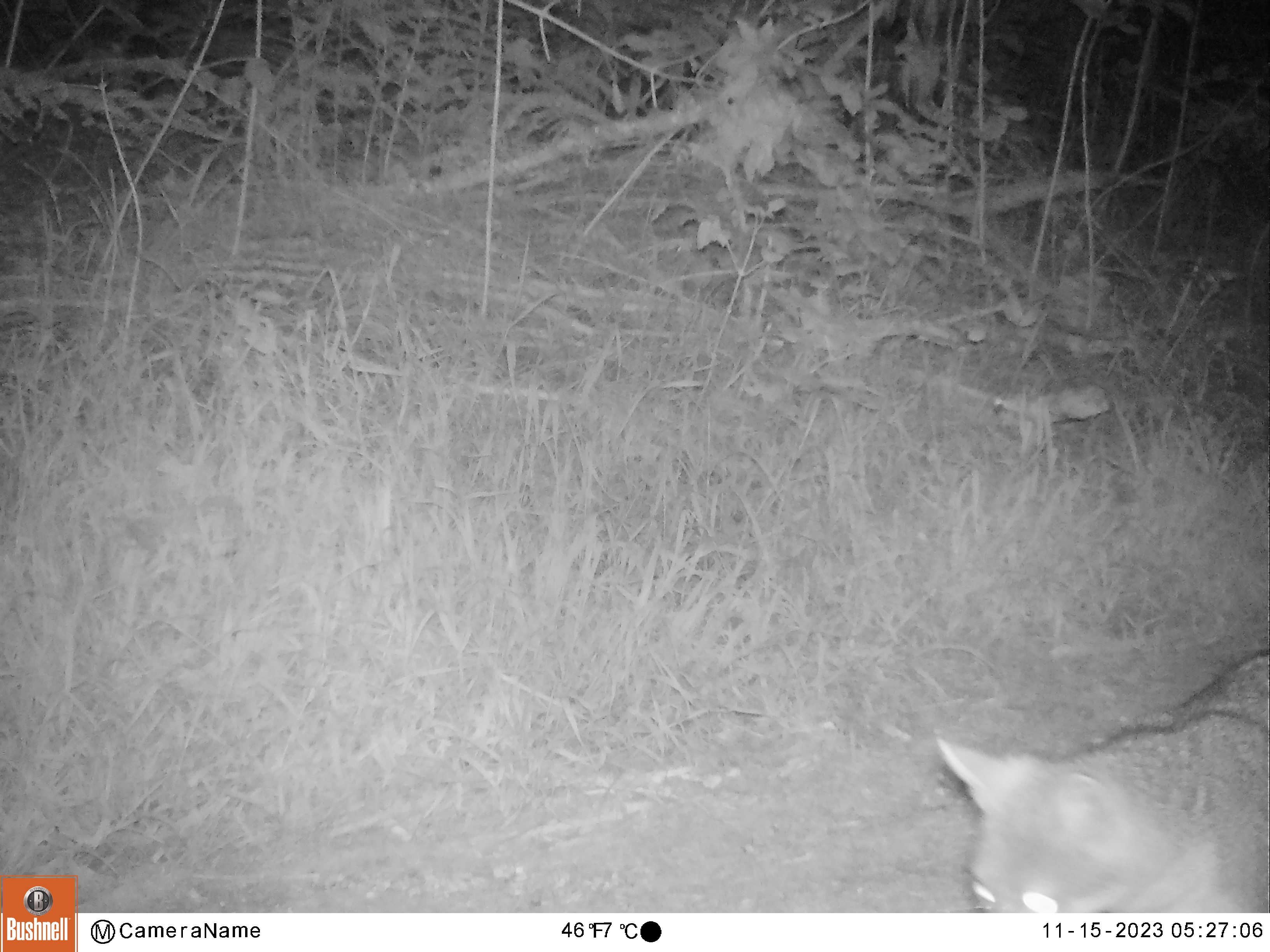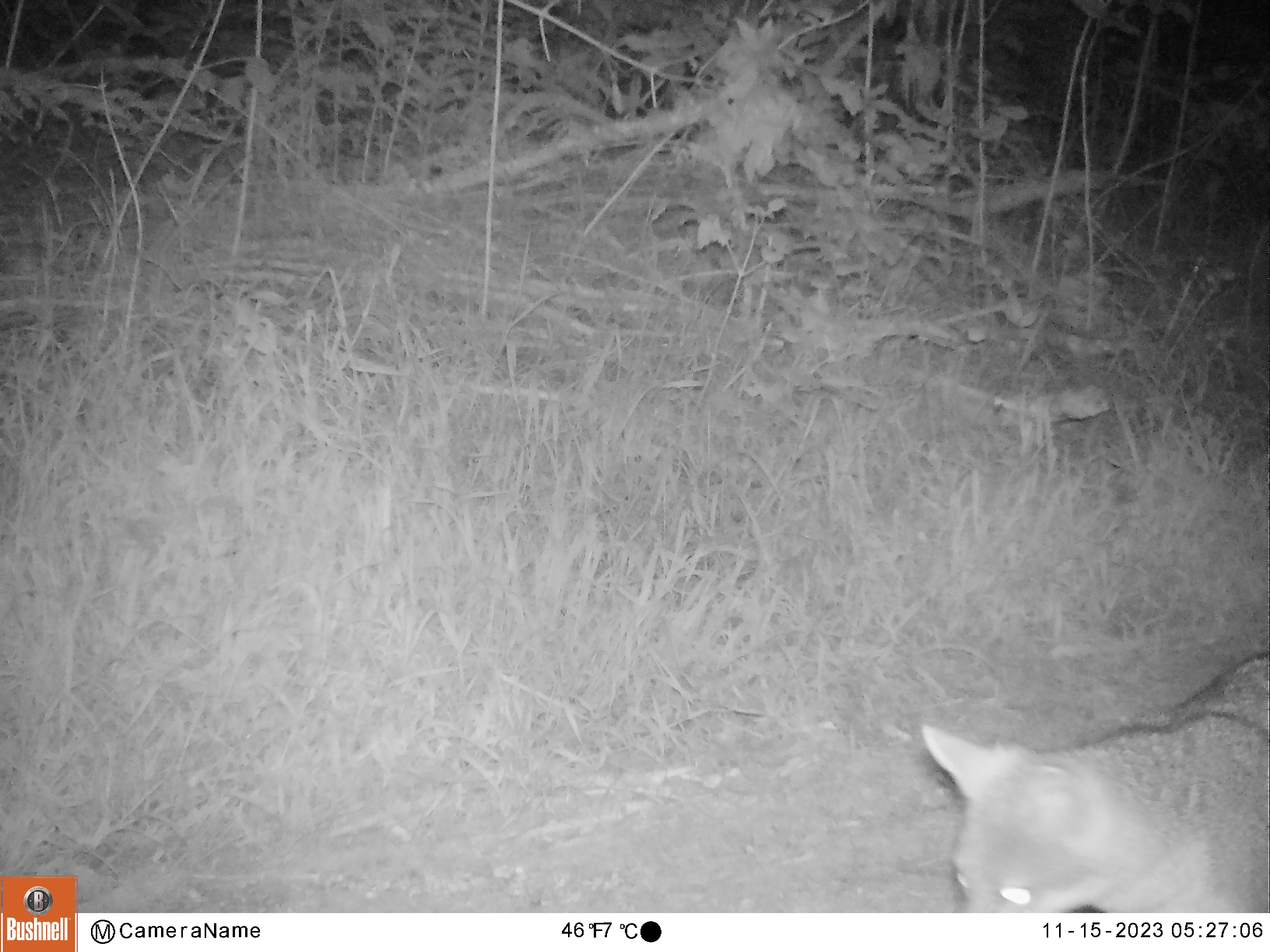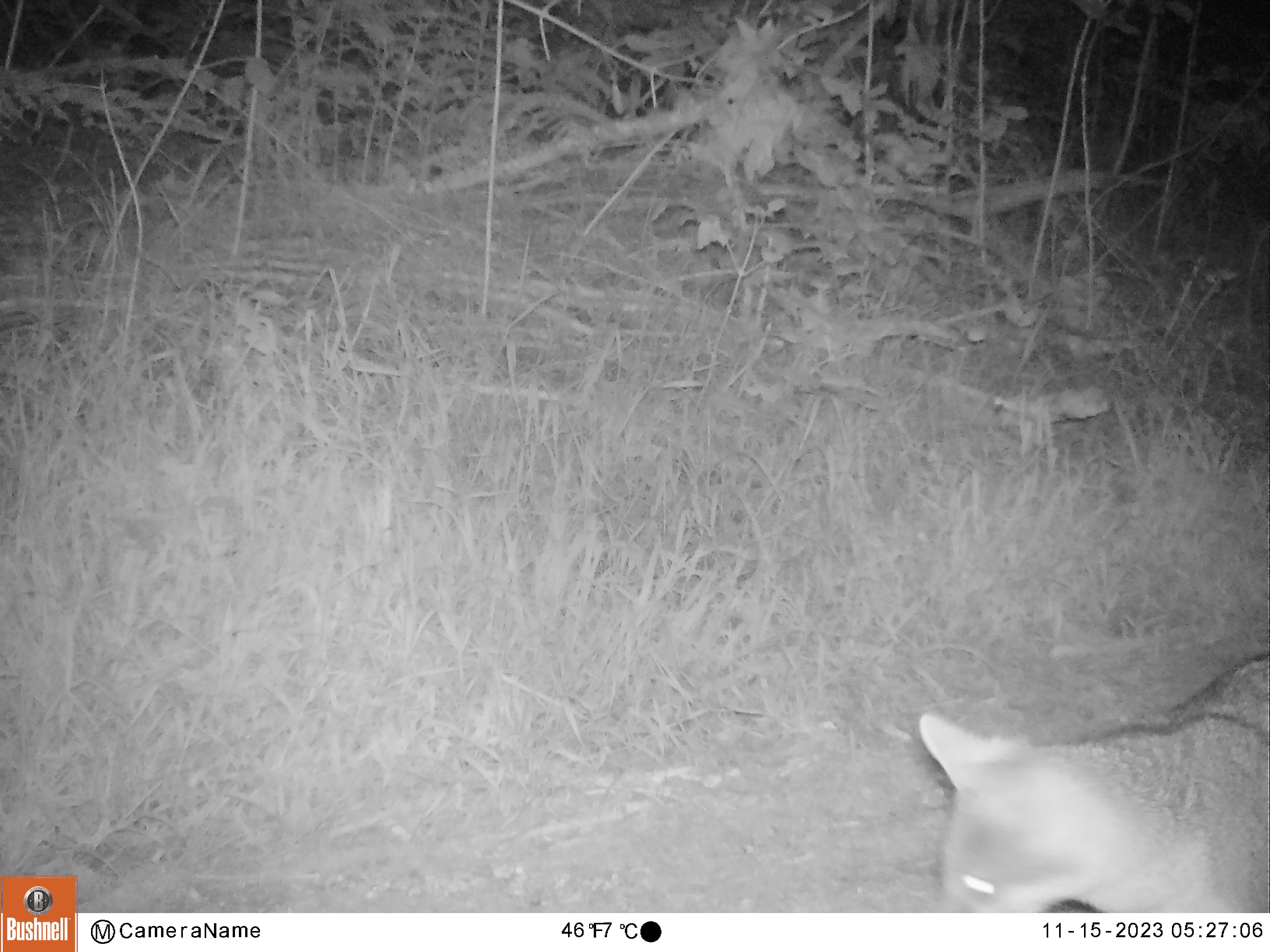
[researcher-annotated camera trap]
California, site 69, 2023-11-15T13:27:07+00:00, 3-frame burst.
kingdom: Animalia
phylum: Chordata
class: Mammalia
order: Carnivora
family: Canidae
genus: Urocyon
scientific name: Urocyon cinereoargenteus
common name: gray fox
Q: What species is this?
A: Gray fox (Urocyon cinereoargenteus).